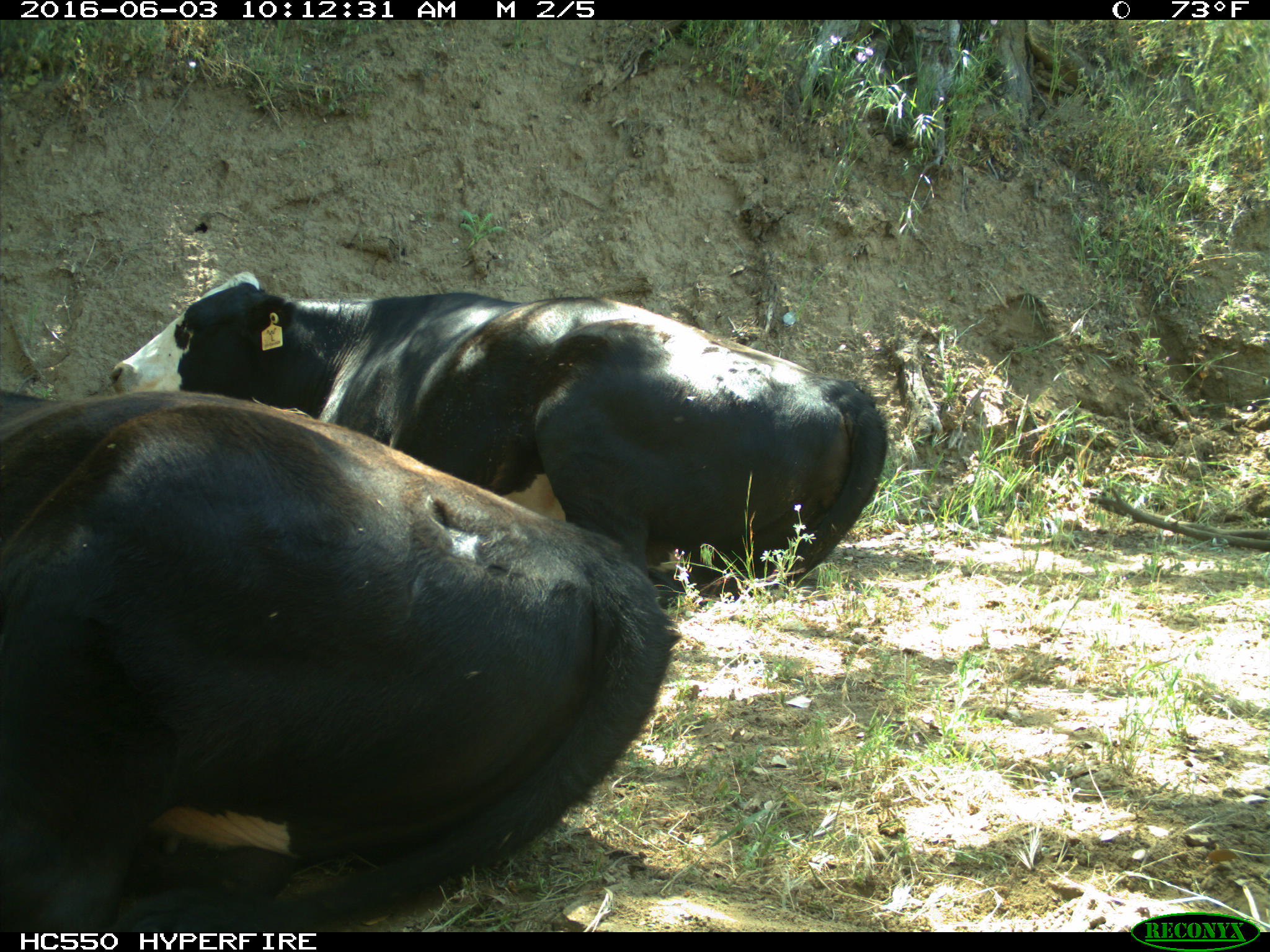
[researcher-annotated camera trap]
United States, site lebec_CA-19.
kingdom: Animalia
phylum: Chordata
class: Mammalia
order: Artiodactyla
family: Bovidae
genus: Bos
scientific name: Bos taurus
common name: domestic cow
Bos taurus (domestic cow).